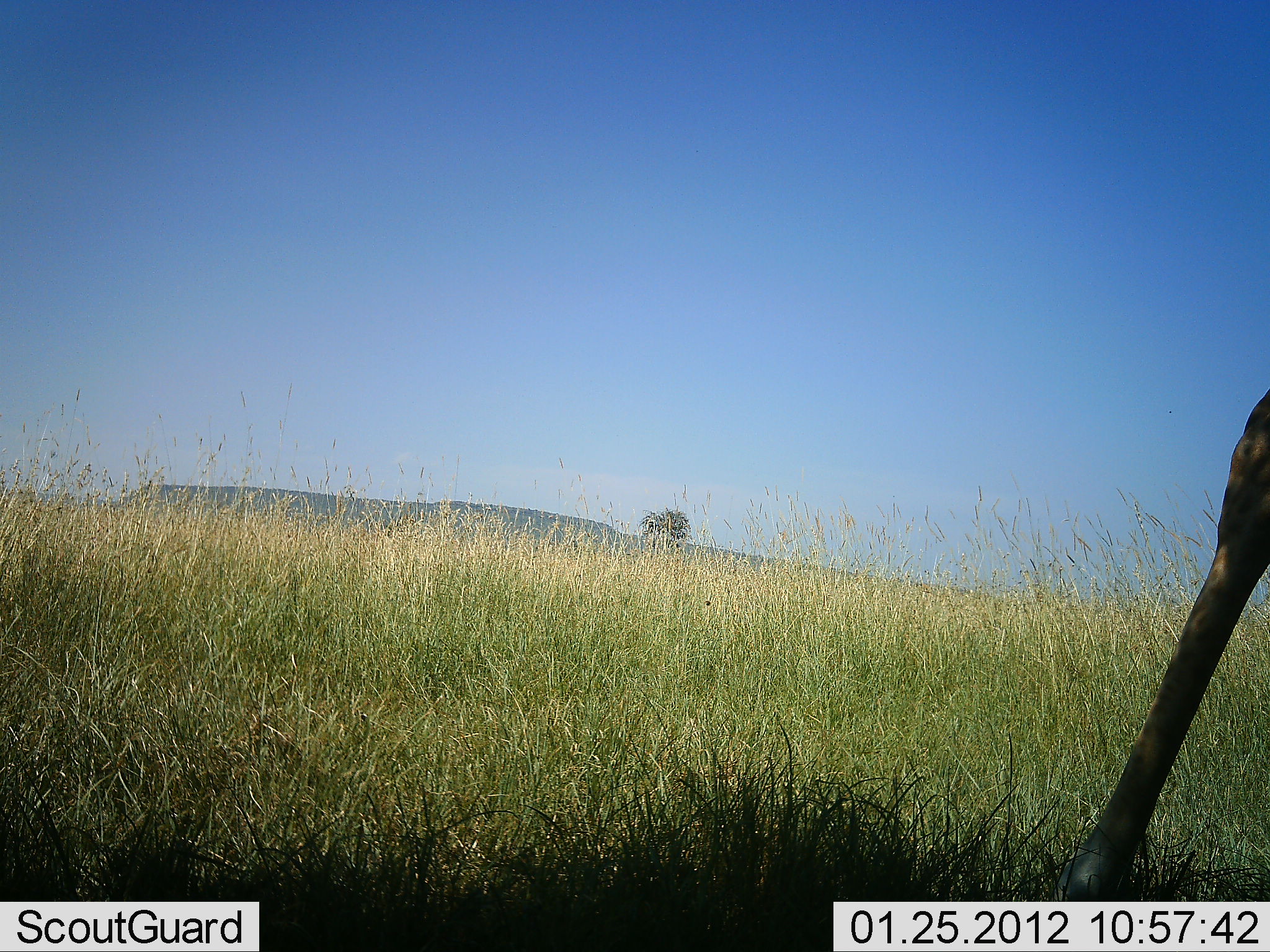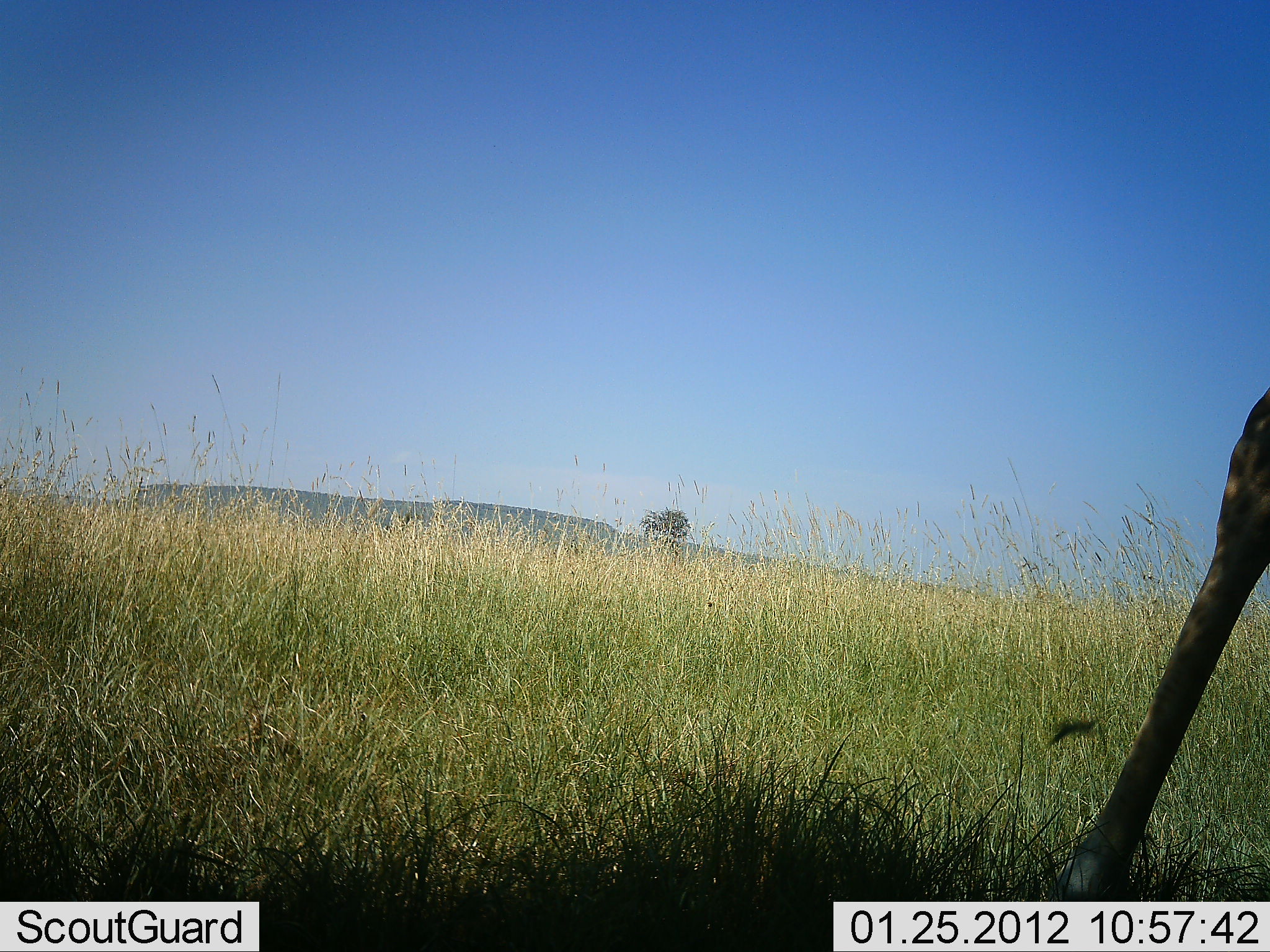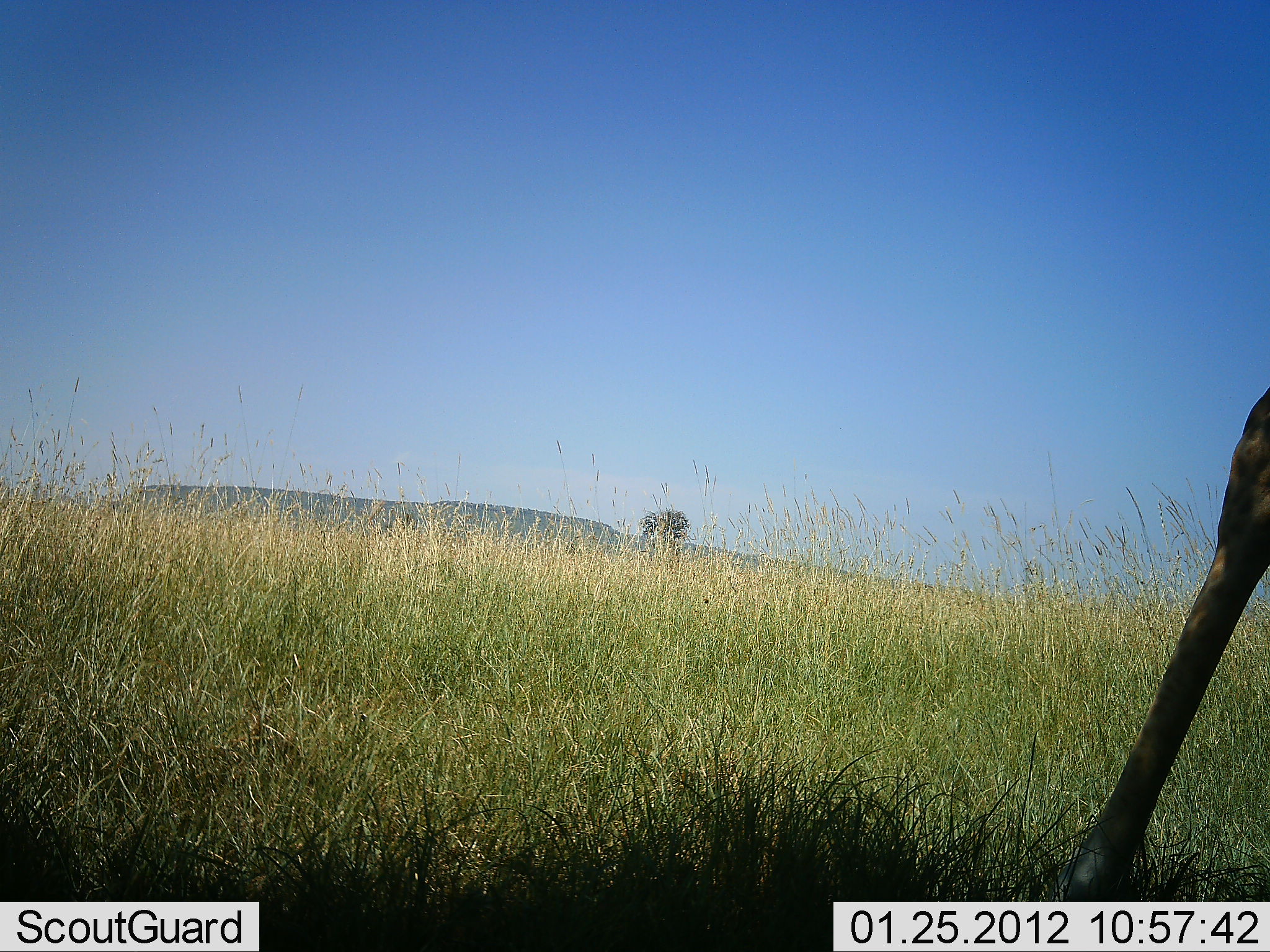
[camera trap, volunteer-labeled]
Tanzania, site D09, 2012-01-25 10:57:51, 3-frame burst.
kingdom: Animalia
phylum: Chordata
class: Mammalia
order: Artiodactyla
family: Giraffidae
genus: Giraffa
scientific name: Giraffa camelopardalis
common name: giraffe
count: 1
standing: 93%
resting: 0%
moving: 7%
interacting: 0%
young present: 0%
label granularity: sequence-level